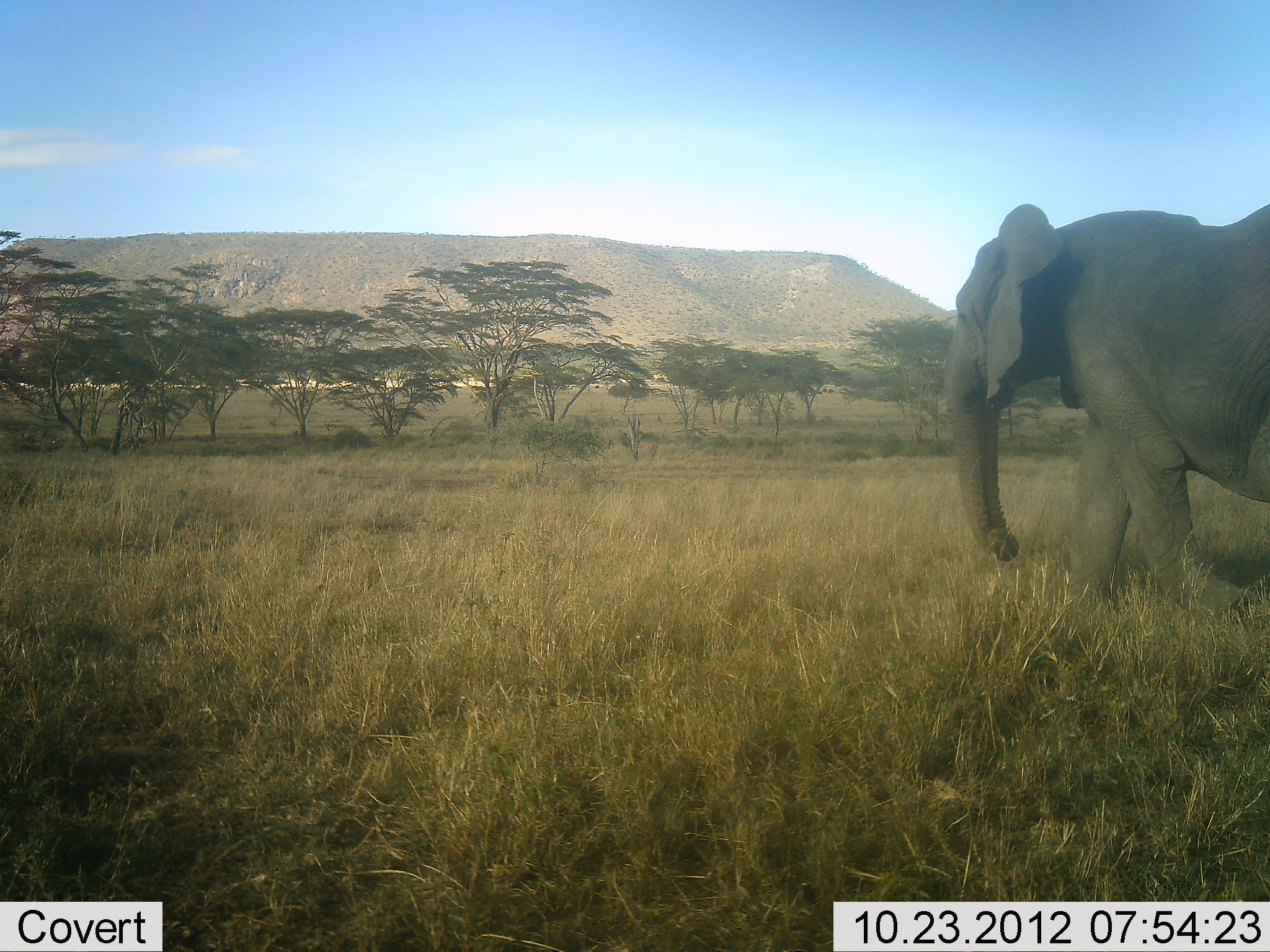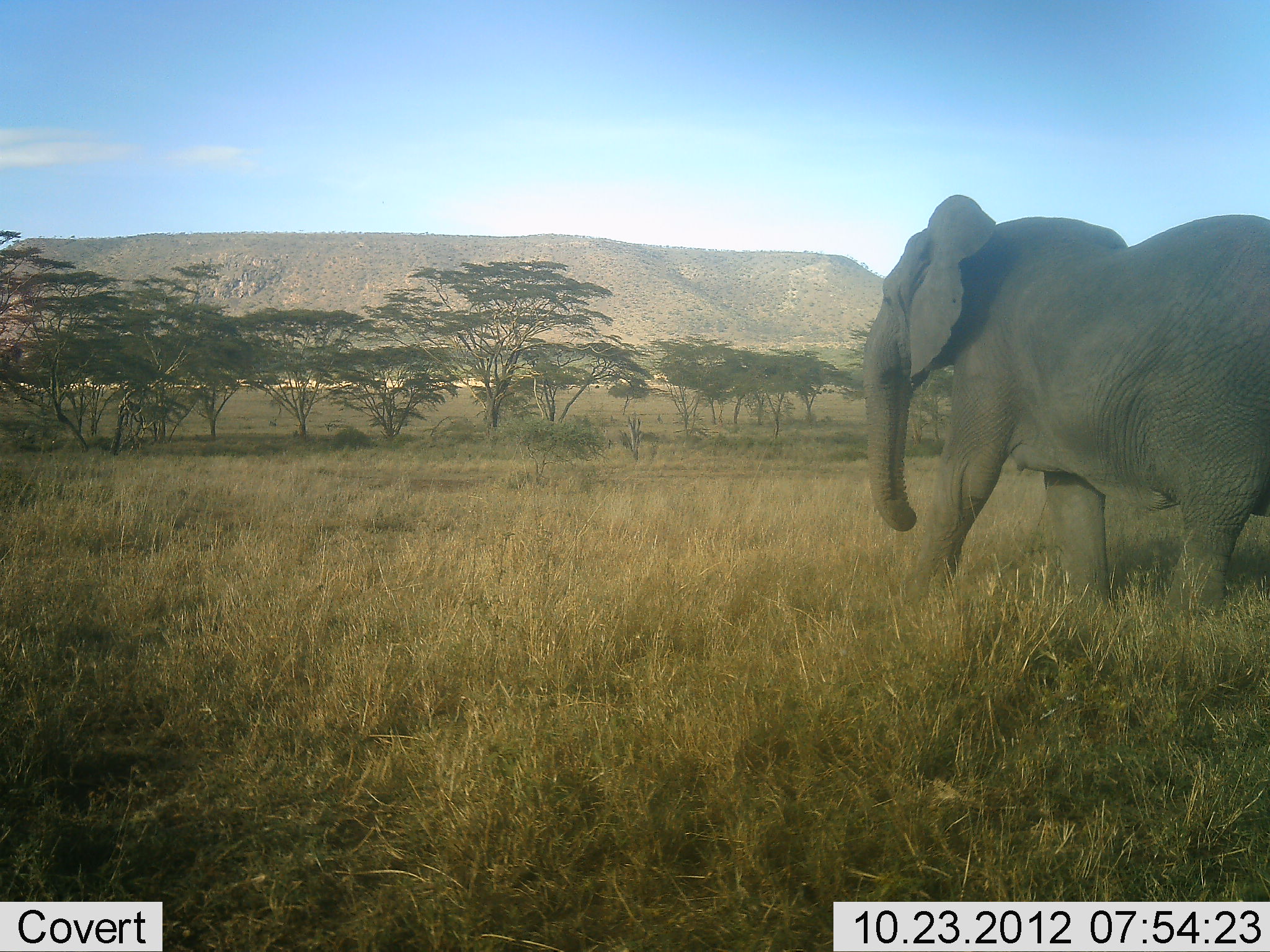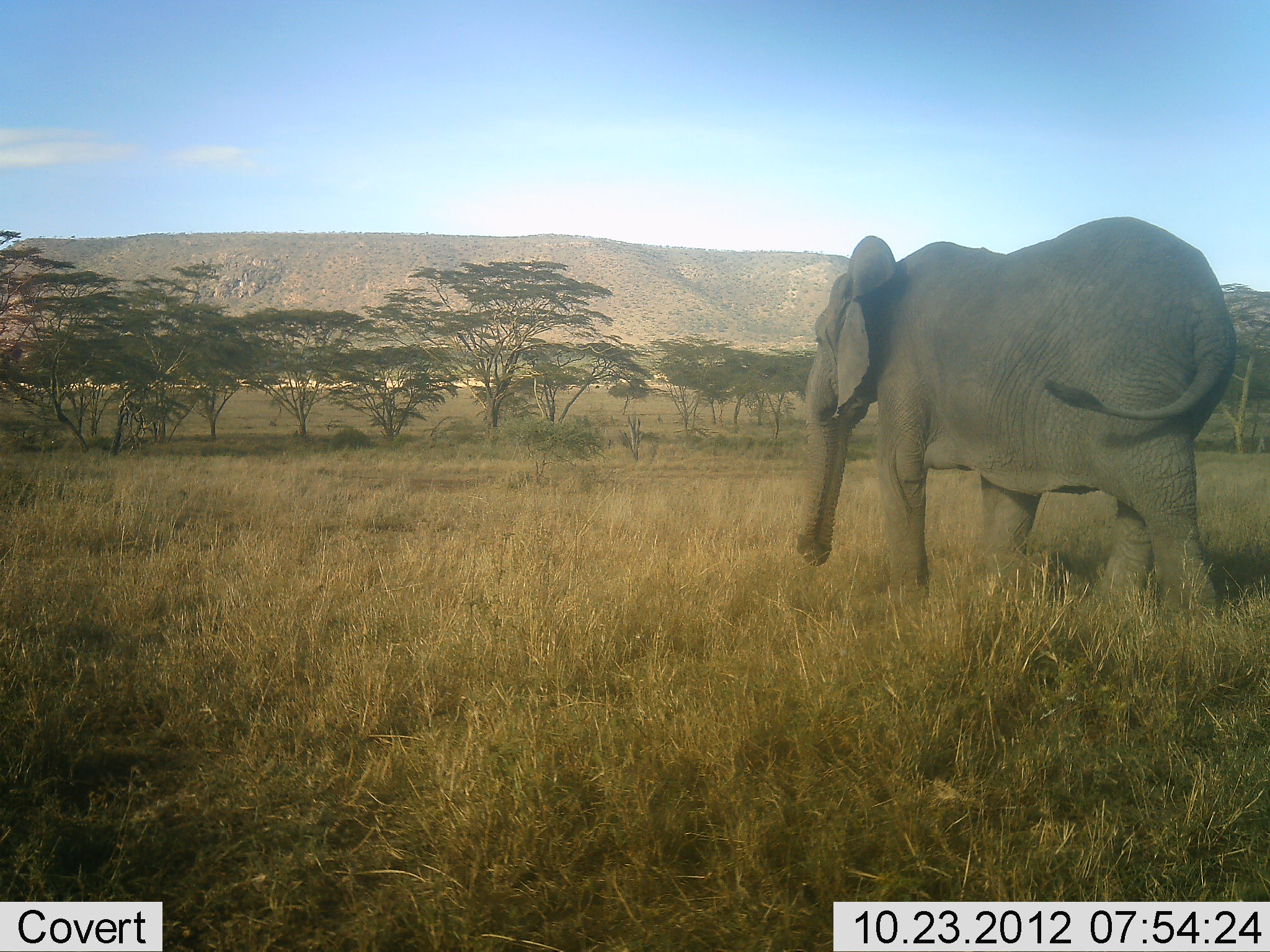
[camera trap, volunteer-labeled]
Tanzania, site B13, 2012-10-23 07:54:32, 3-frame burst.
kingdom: Animalia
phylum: Chordata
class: Mammalia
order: Proboscidea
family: Elephantidae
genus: Loxodonta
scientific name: Loxodonta africana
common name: african bush elephant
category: elephant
Elephant (african bush elephant) (Loxodonta africana), count 1. Behavior (volunteer vote fractions): standing 0%, resting 0%, moving 100%, interacting 0%. Young present (vote fraction): 0%. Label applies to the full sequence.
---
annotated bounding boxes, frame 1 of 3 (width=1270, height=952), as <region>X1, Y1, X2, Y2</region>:
animal: <region>936, 199, 1270, 624</region>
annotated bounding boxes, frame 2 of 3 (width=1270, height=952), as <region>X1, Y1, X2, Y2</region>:
animal: <region>855, 191, 1270, 627</region>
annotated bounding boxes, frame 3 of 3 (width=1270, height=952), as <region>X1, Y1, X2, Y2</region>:
animal: <region>790, 214, 1237, 624</region>